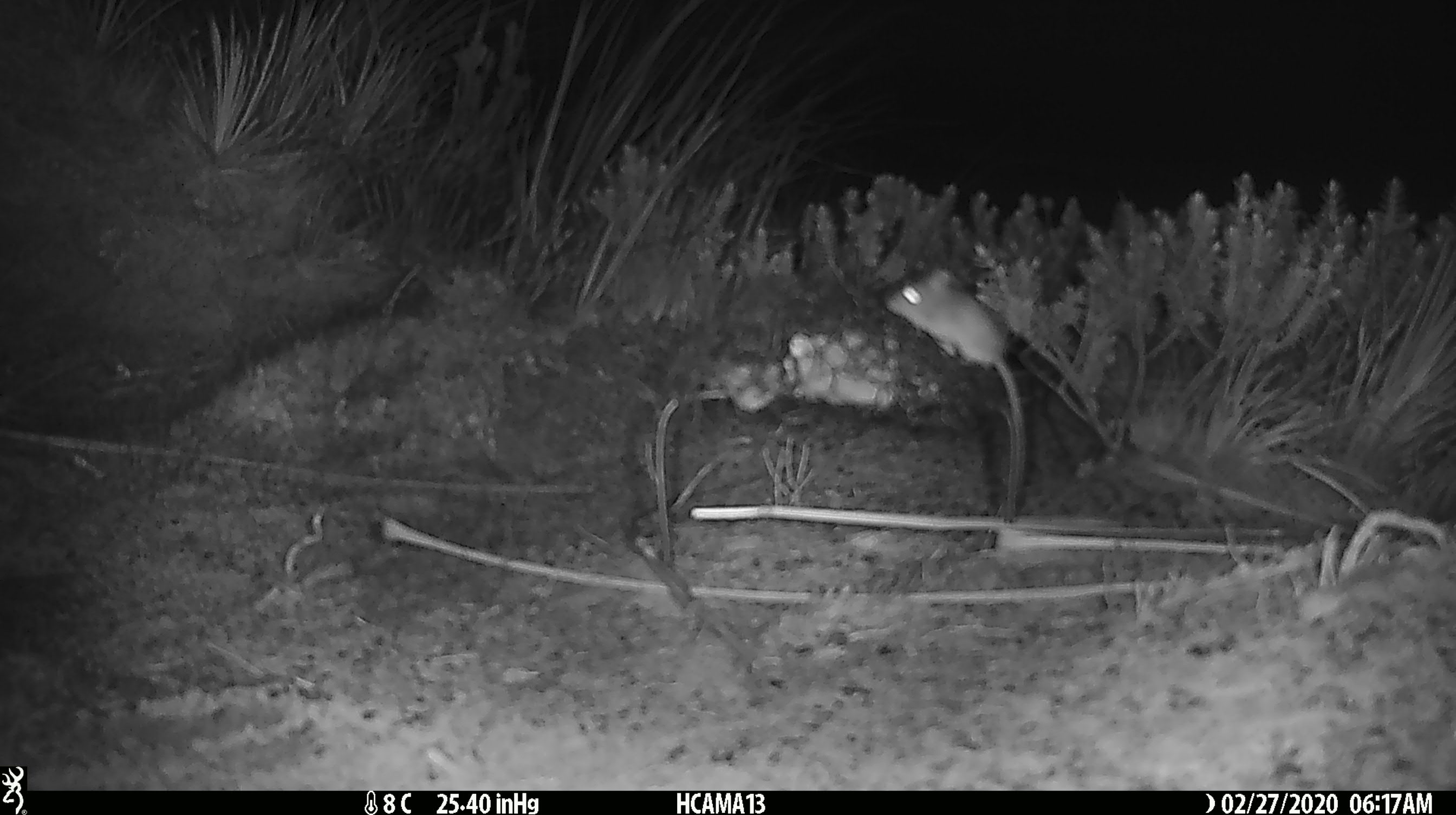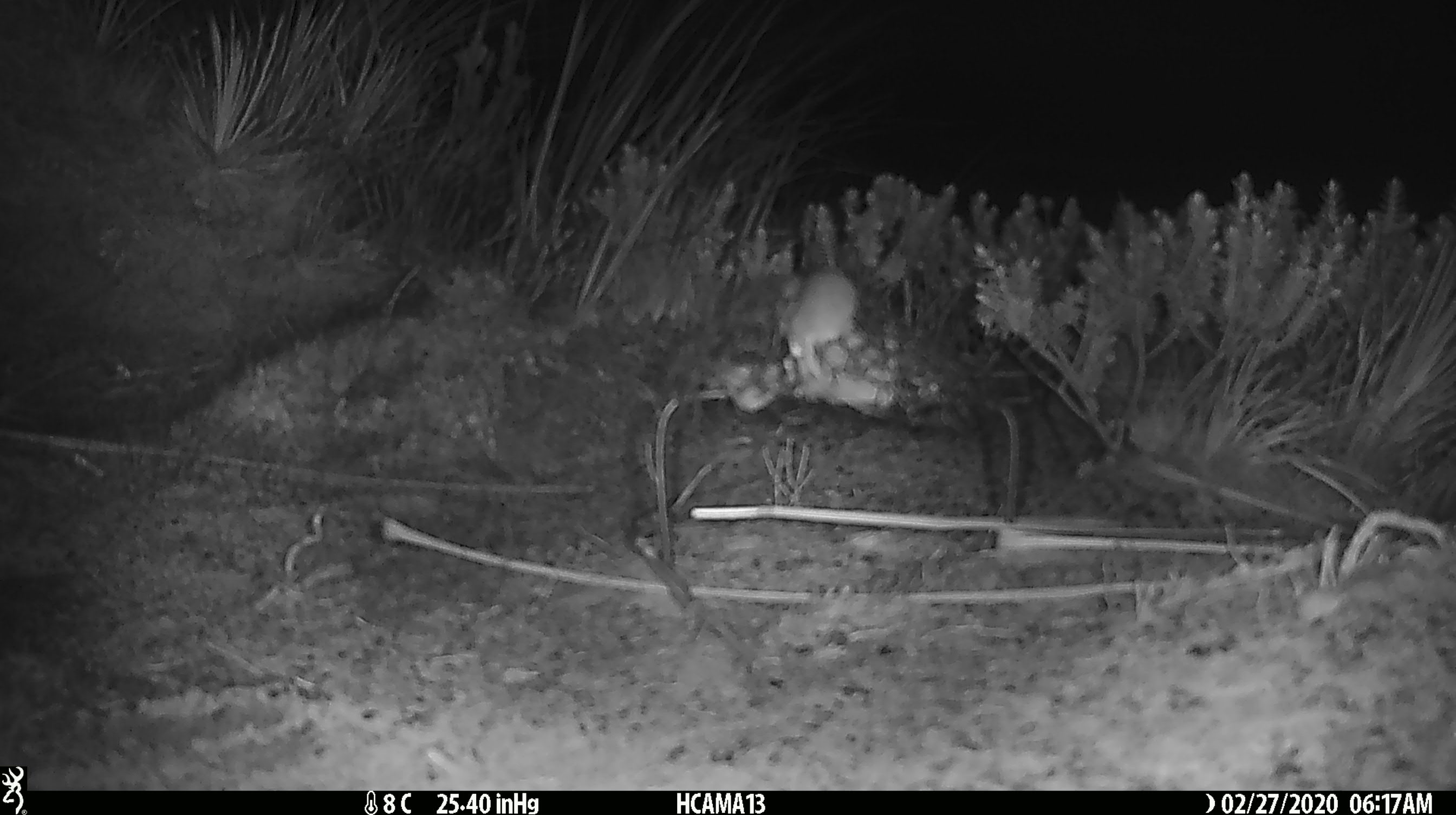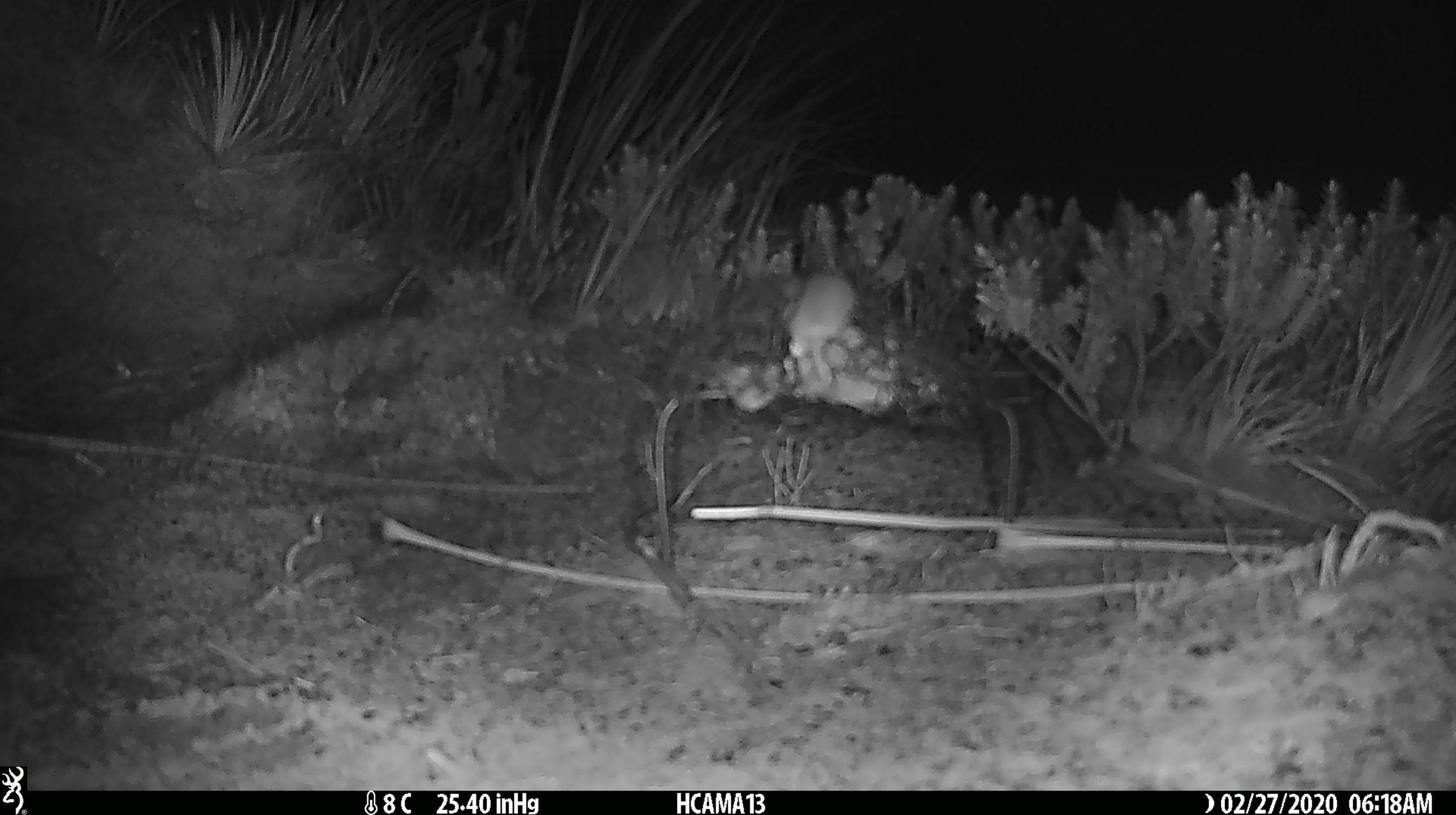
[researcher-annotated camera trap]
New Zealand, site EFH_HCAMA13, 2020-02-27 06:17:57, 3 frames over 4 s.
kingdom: Animalia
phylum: Chordata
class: Mammalia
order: Rodentia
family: Muridae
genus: Mus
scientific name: Mus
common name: mouse